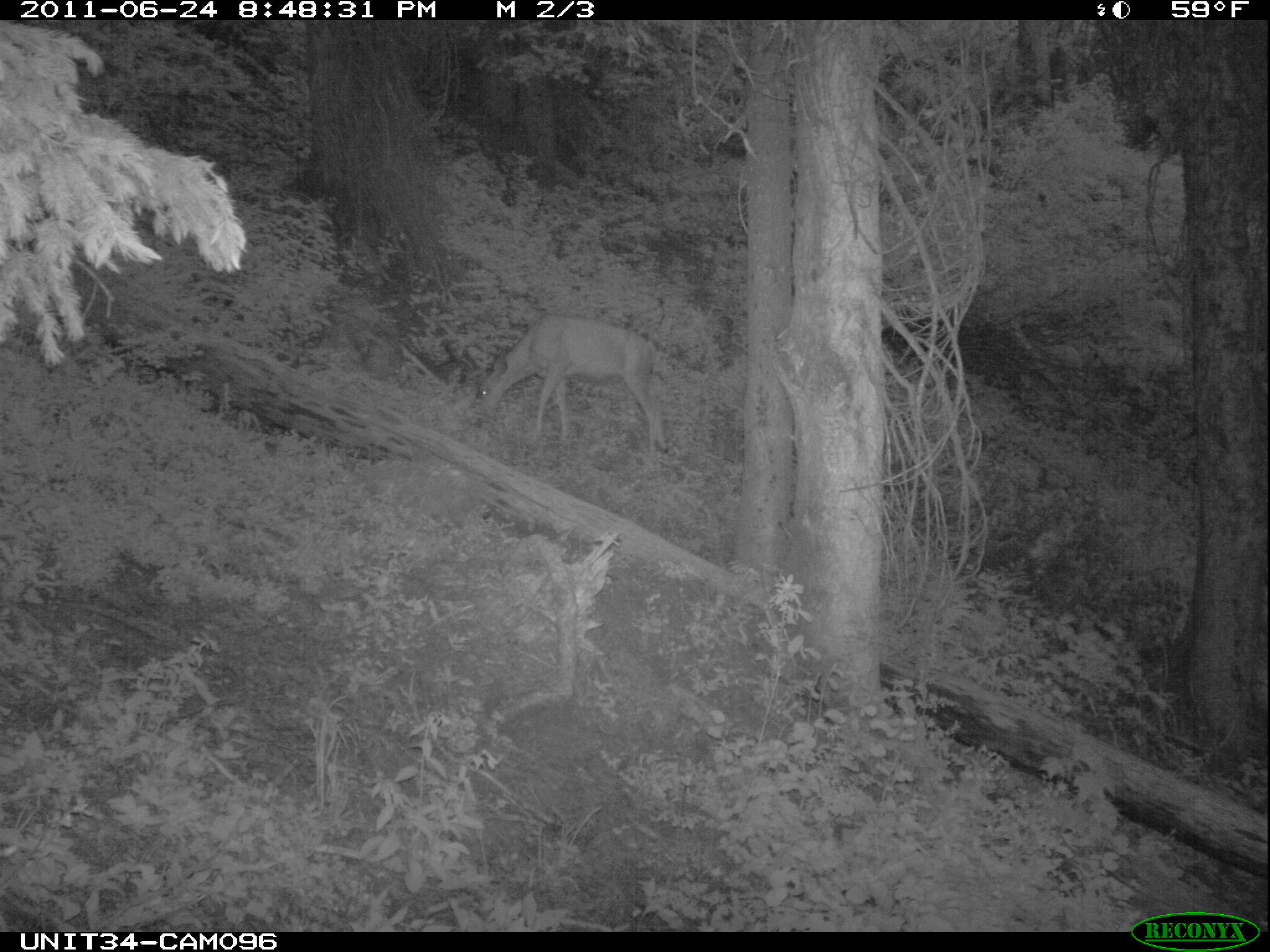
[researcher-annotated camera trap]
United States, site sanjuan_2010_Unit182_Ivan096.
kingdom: Animalia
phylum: Chordata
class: Mammalia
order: Artiodactyla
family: Cervidae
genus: Odocoileus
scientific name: Odocoileus hemionus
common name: mule deer